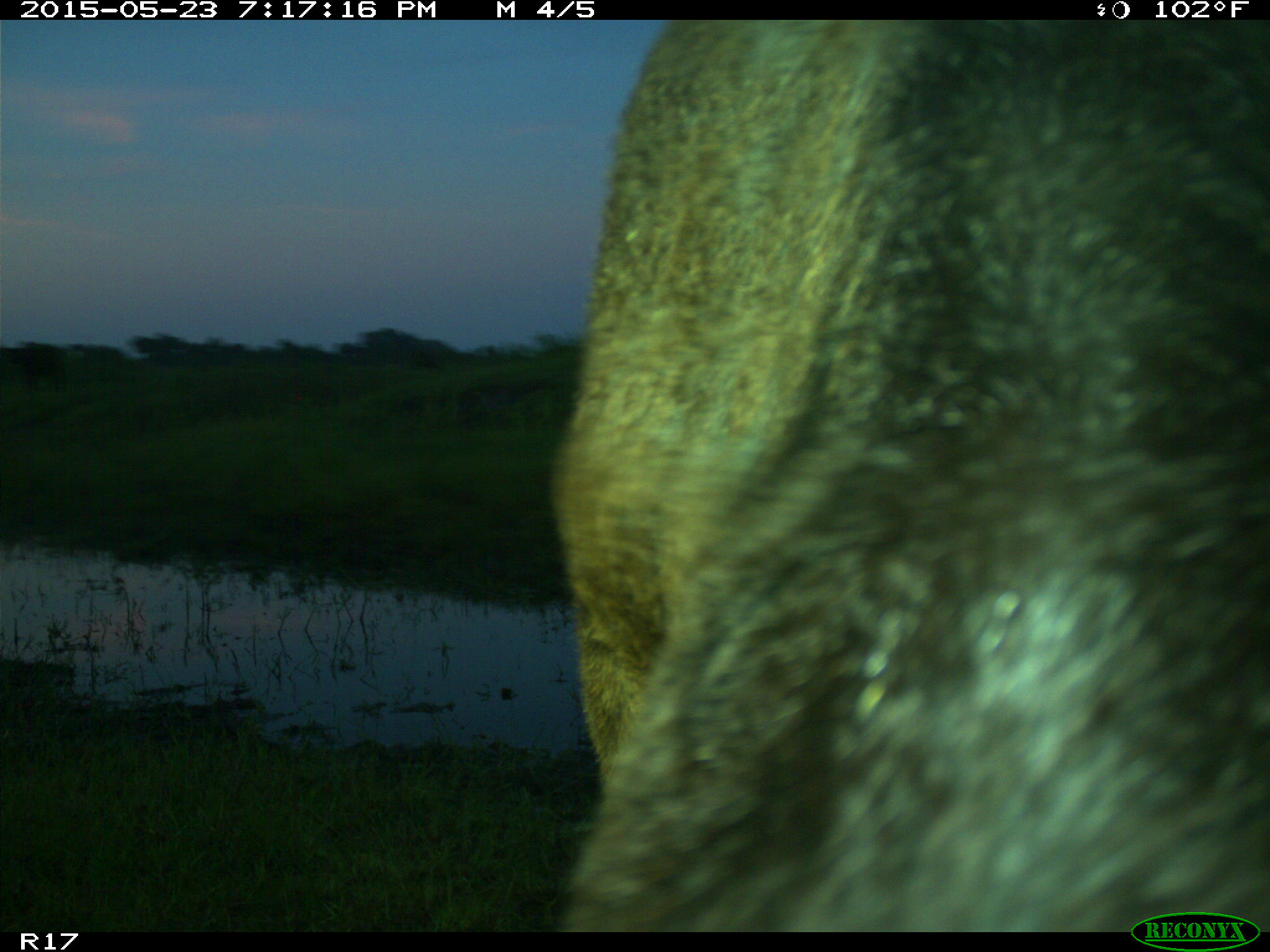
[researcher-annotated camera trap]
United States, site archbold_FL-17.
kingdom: Animalia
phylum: Chordata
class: Mammalia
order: Artiodactyla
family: Bovidae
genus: Bos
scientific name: Bos taurus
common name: domestic cow